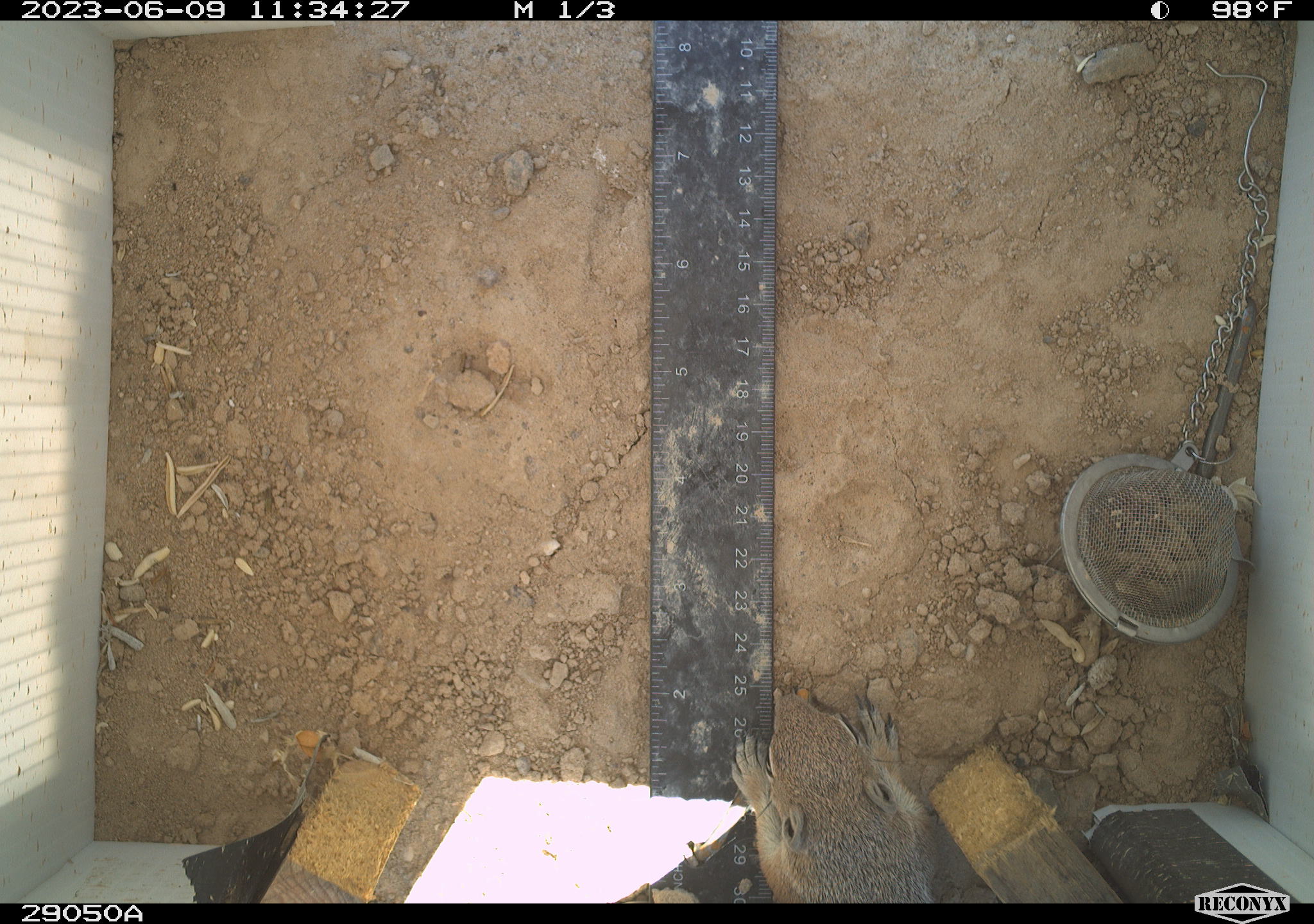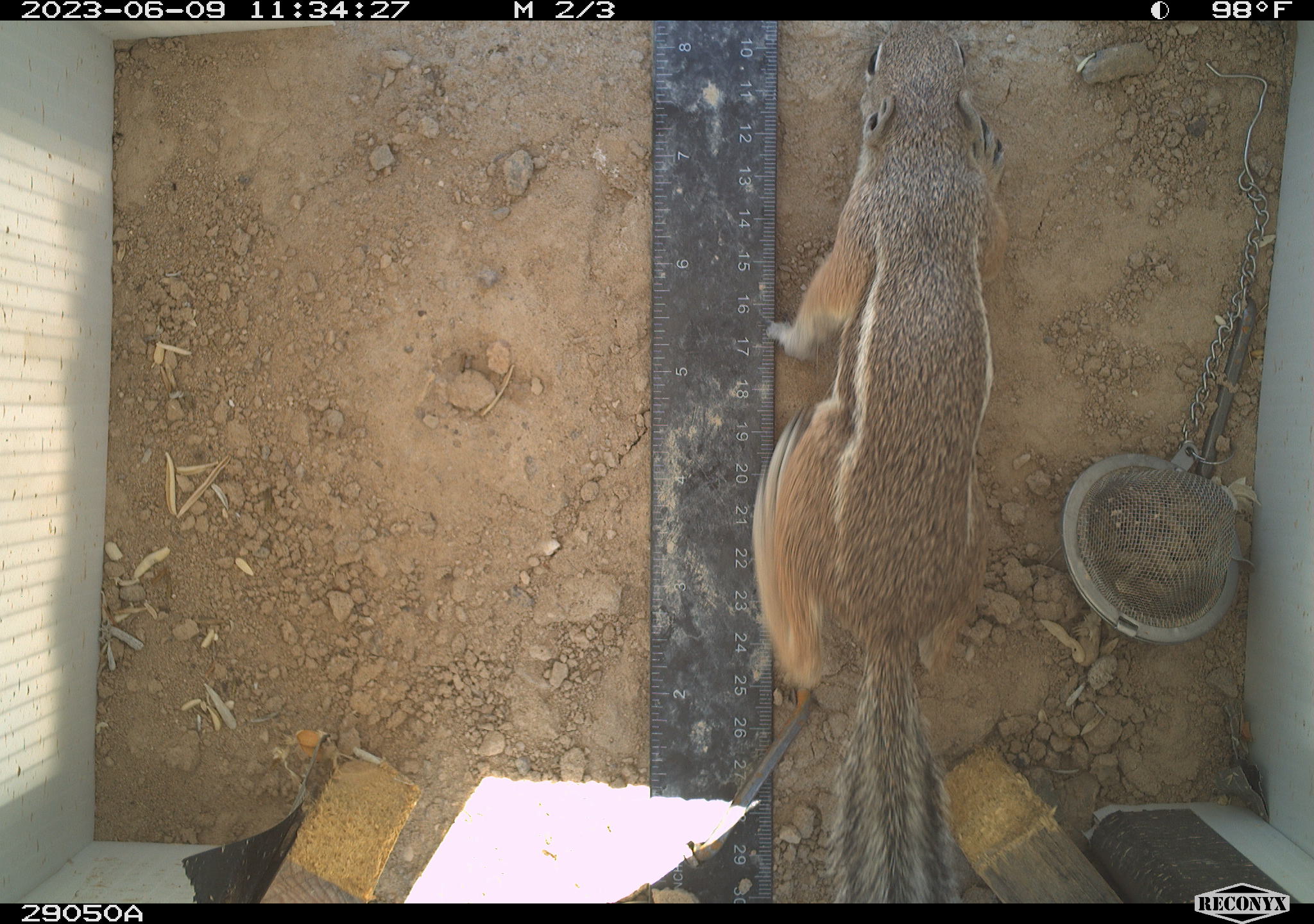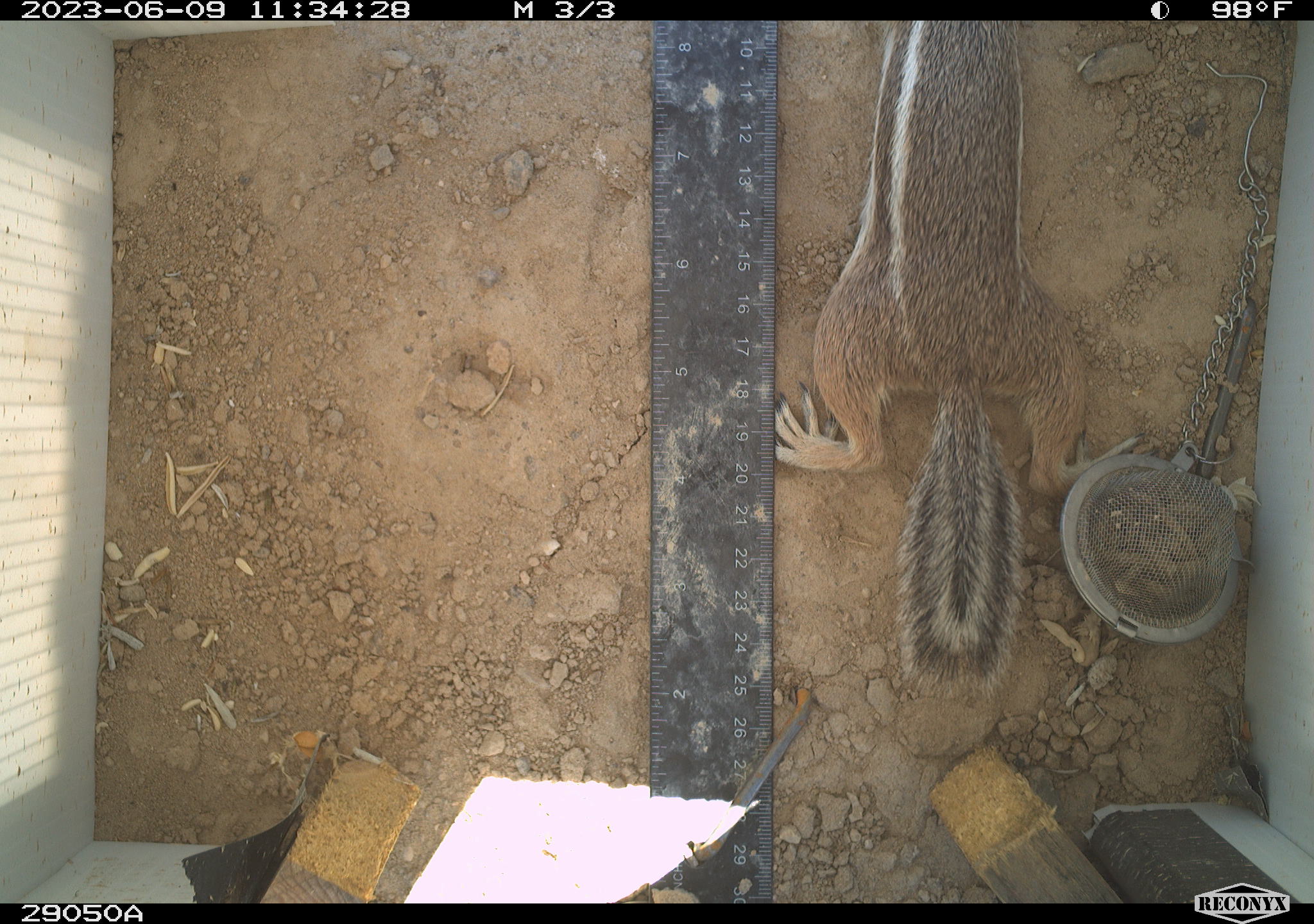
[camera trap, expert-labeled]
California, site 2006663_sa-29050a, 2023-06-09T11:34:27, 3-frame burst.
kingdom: Animalia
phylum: Chordata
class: Mammalia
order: Rodentia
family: Sciuridae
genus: Ammospermophilus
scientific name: Ammospermophilus leucurus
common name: white-tailed antelope squirrel